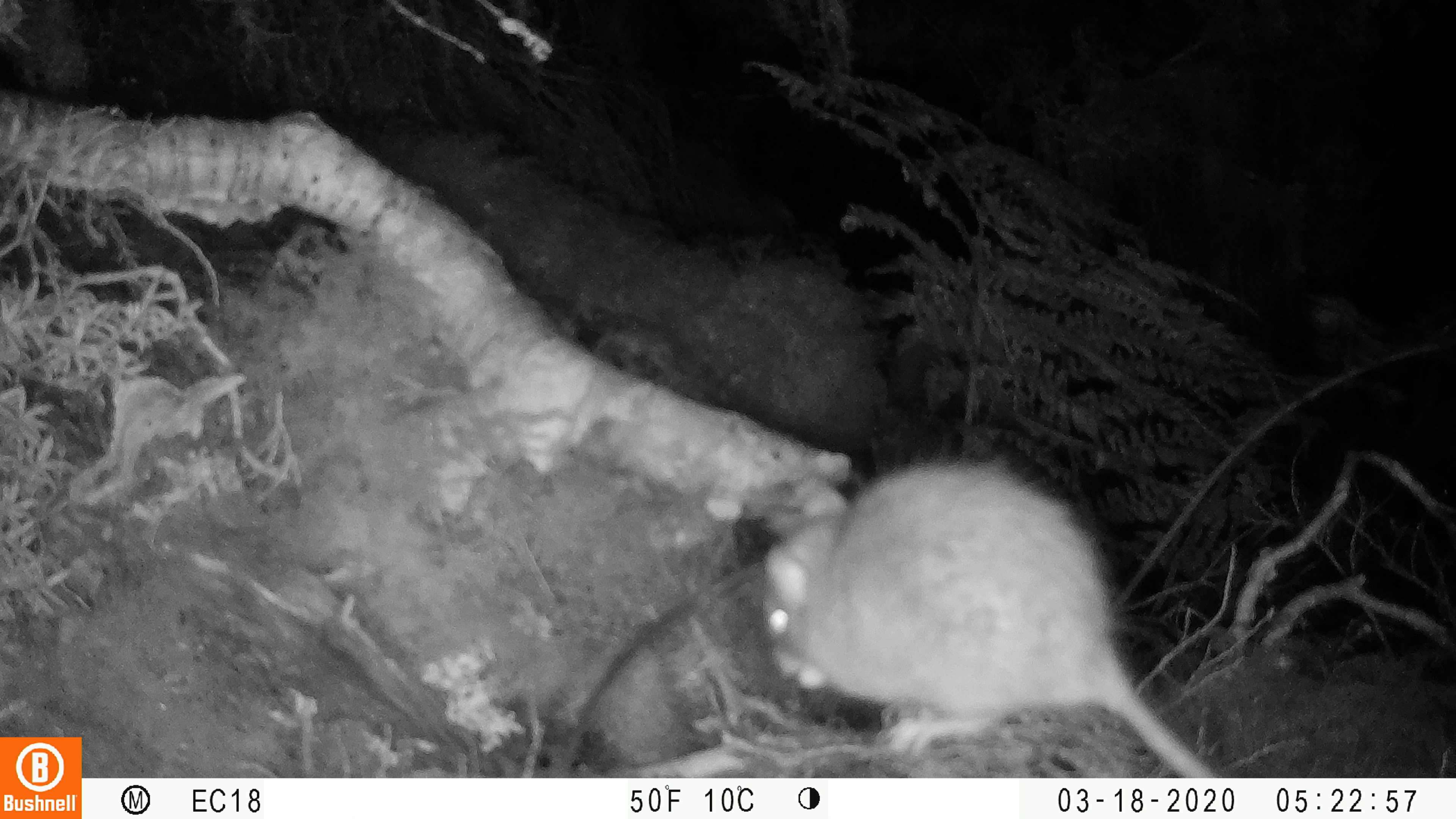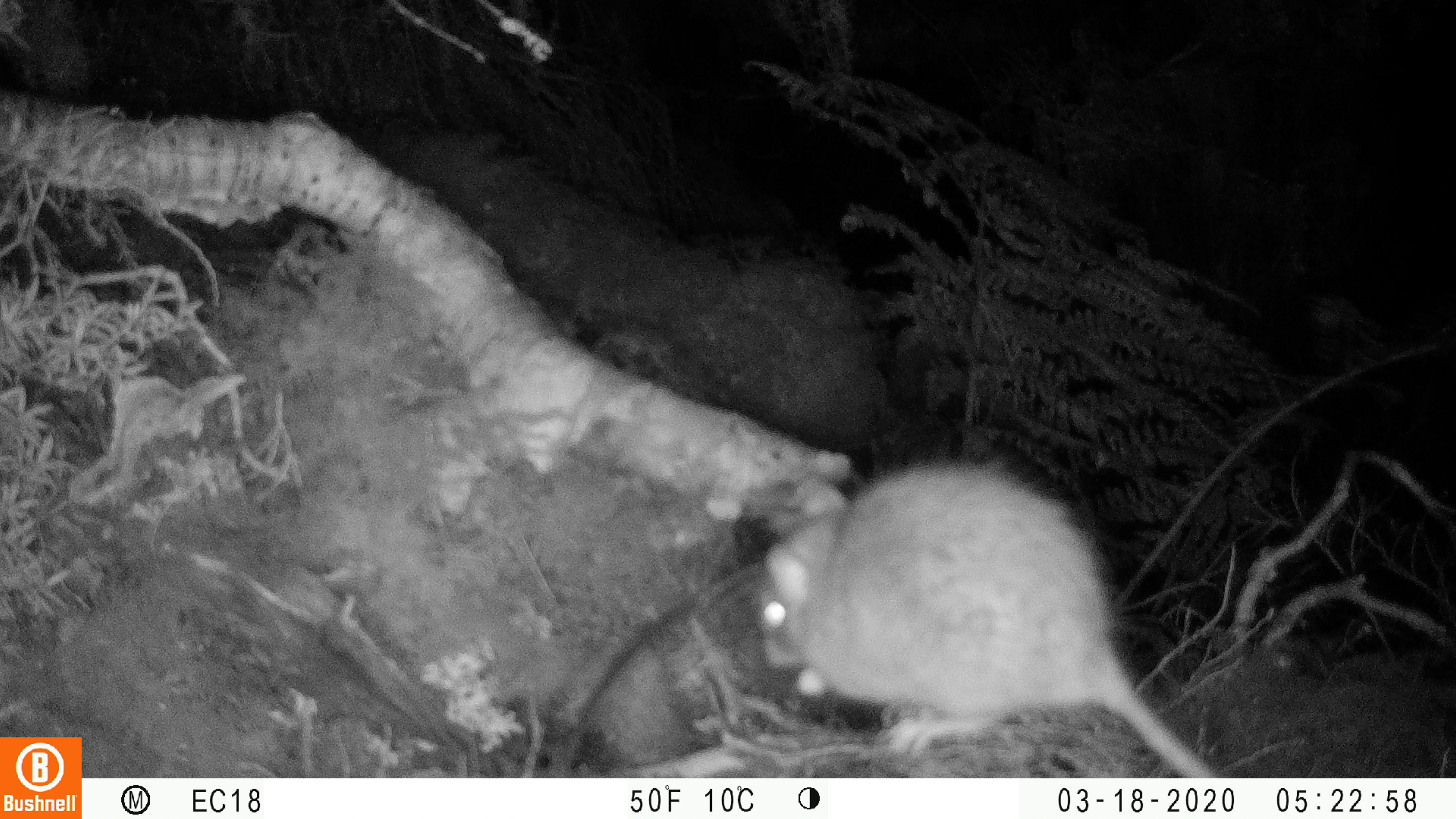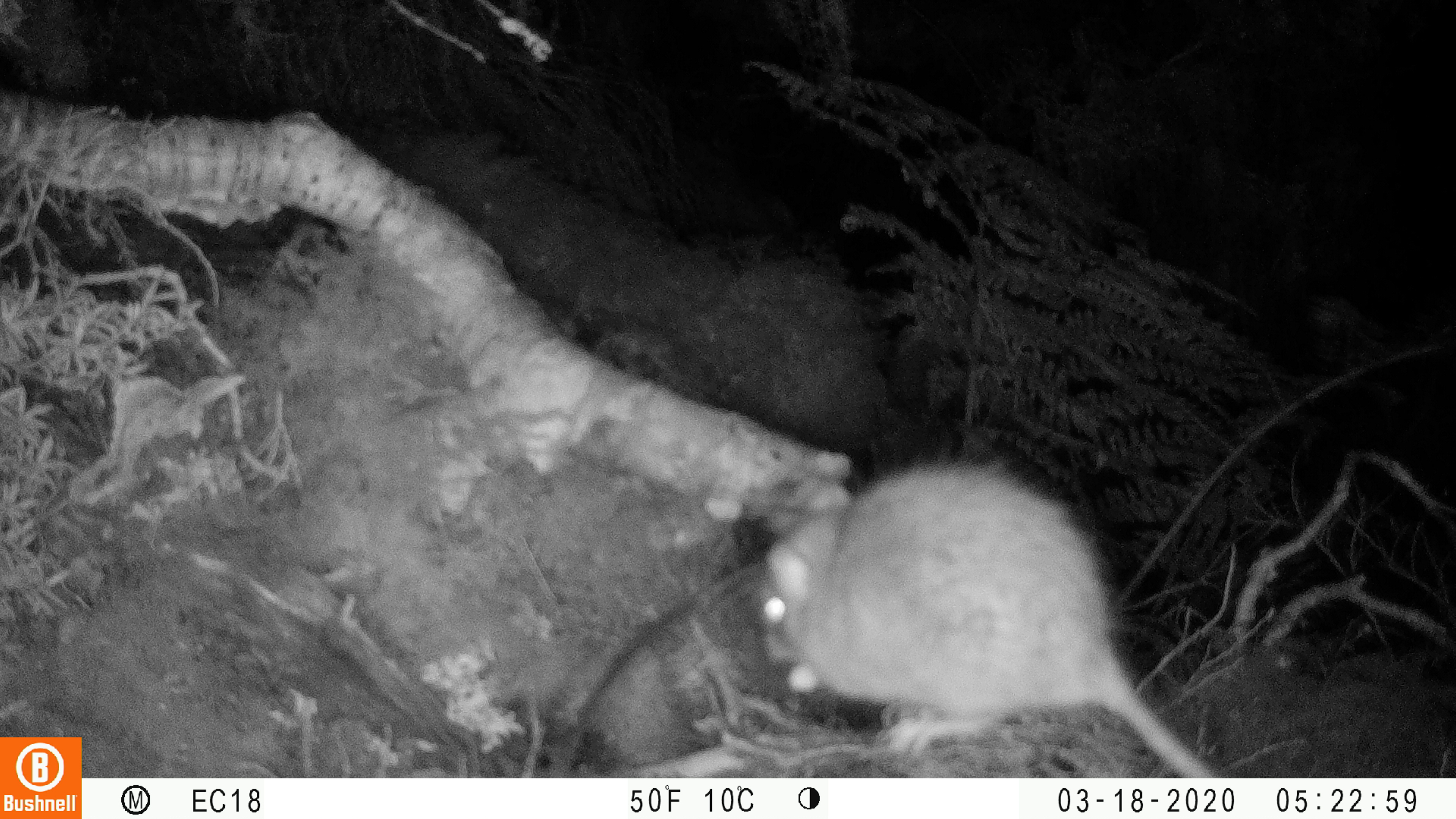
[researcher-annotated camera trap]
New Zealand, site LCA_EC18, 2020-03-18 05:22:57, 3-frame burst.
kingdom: Animalia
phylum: Chordata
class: Mammalia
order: Rodentia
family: Muridae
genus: Rattus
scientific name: Rattus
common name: rat